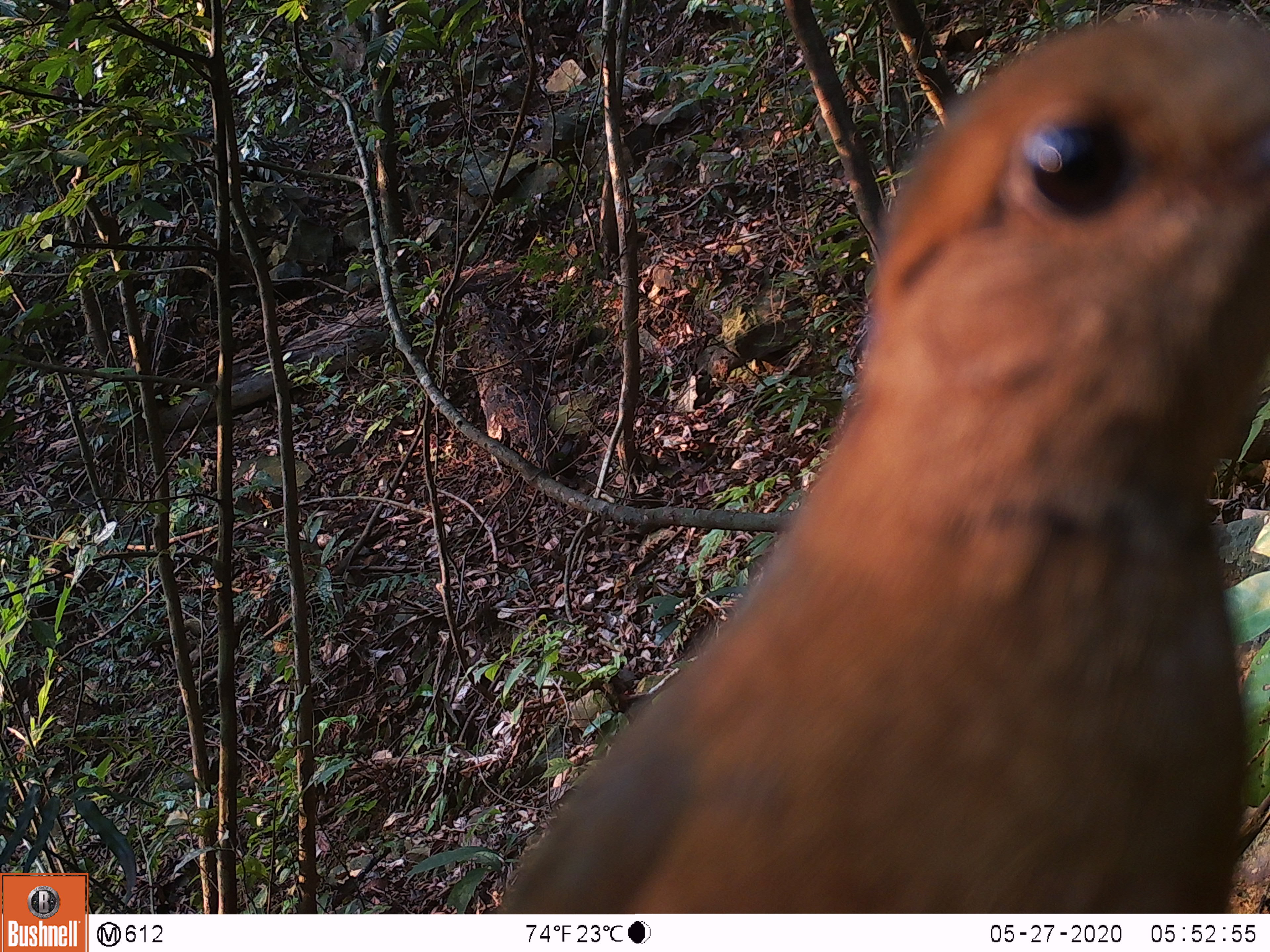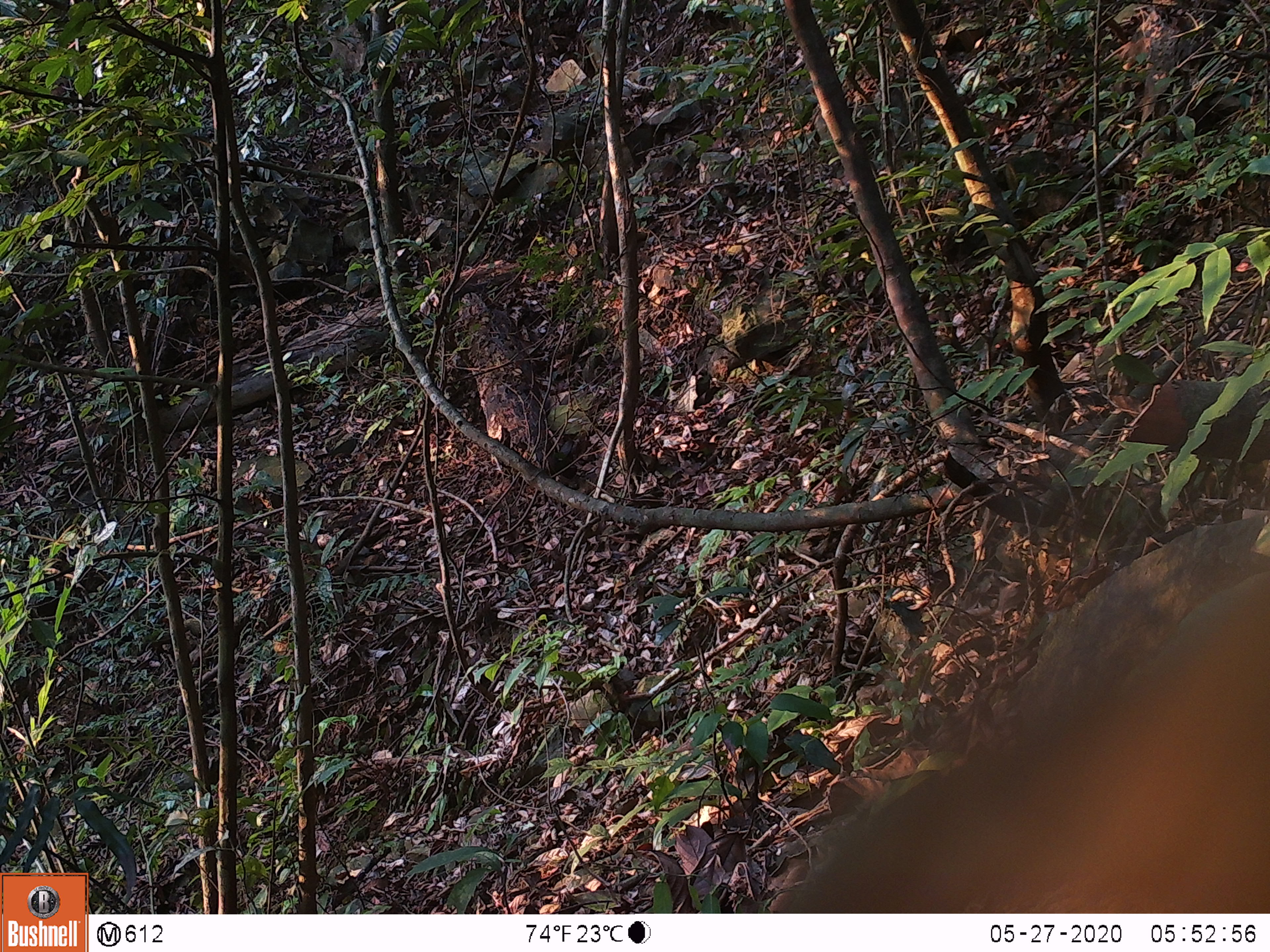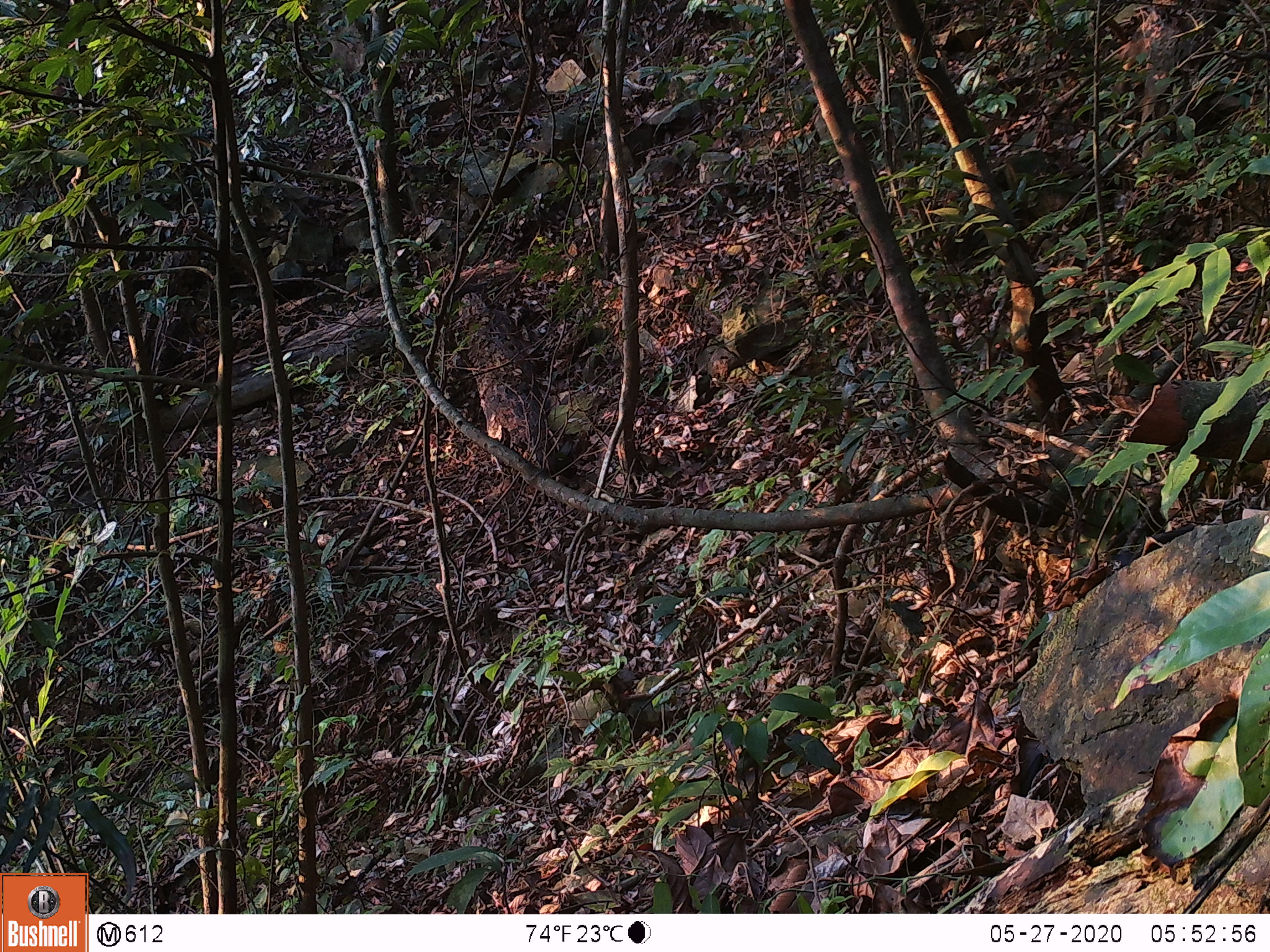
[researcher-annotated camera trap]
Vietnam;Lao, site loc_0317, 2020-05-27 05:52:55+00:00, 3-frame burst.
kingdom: Animalia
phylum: Chordata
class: Aves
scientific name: Aves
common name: bird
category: unidentified bird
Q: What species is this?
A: Unidentified bird (bird) (Aves).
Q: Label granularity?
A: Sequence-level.